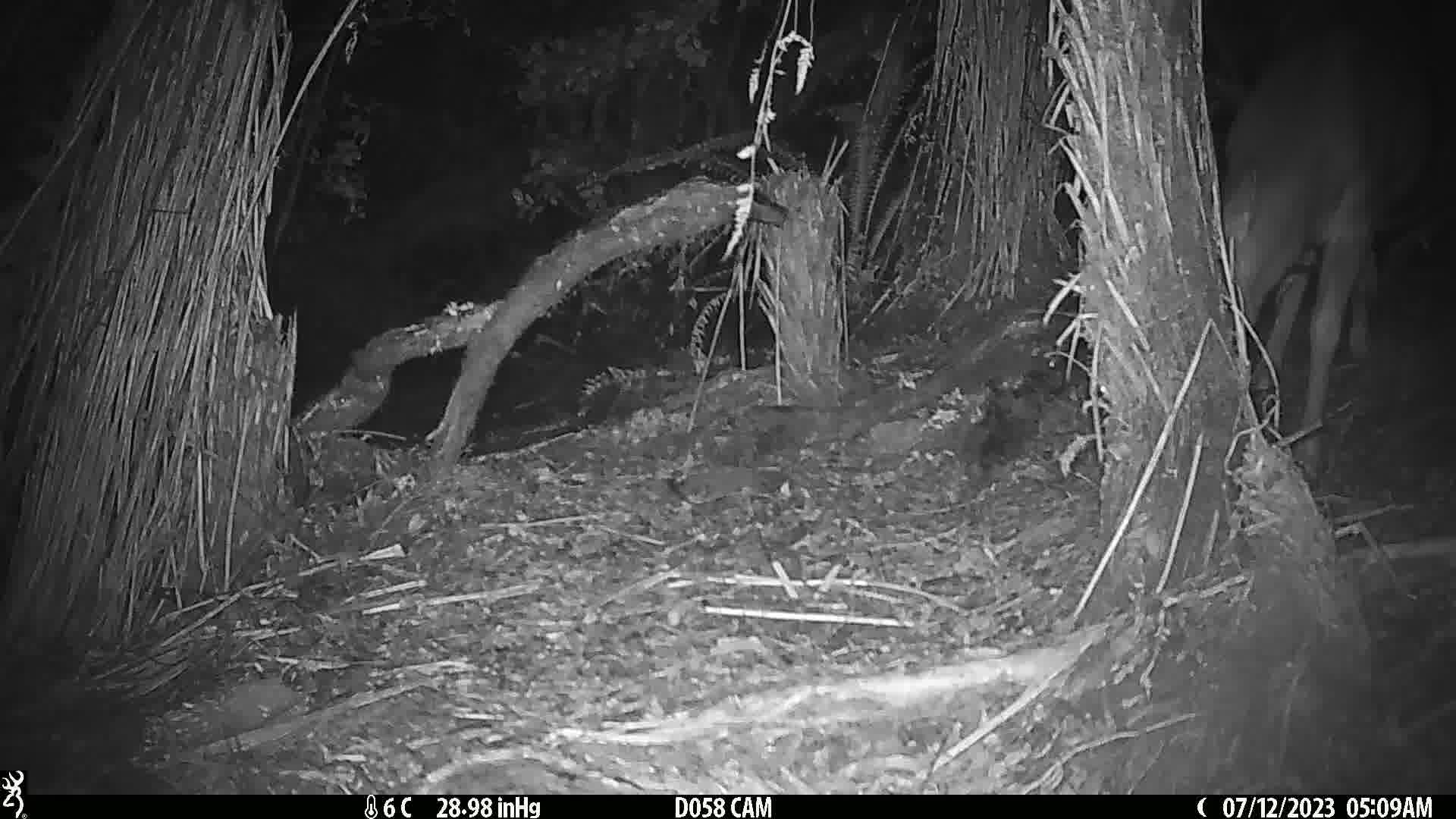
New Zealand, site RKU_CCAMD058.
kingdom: Animalia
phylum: Chordata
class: Mammalia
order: Artiodactyla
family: Cervidae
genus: Odocoileus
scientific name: Odocoileus virginianus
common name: white-tailed deer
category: white tailed deer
White tailed deer (white-tailed deer) (Odocoileus virginianus).